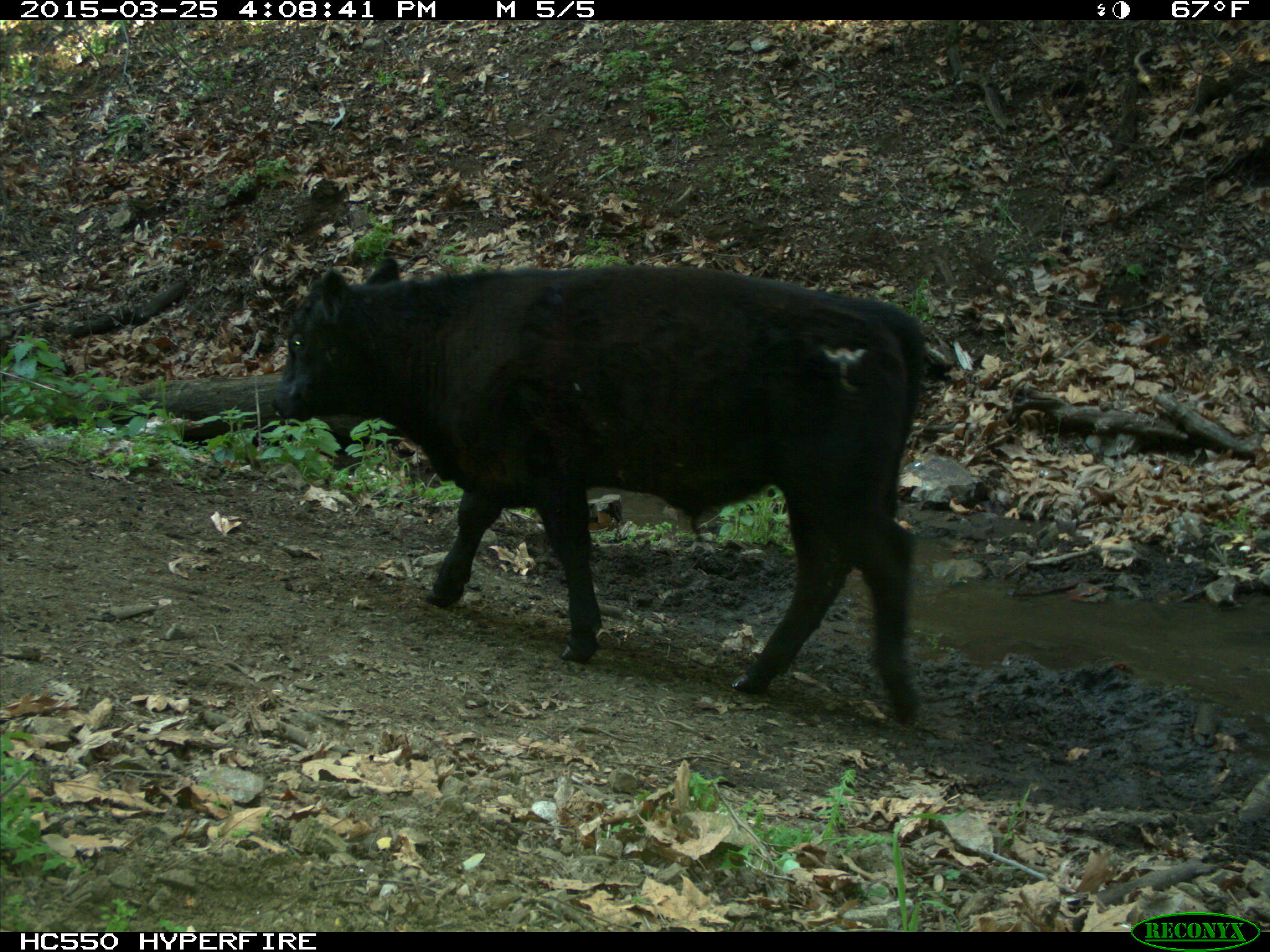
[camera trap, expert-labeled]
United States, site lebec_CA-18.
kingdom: Animalia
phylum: Chordata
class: Mammalia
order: Artiodactyla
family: Bovidae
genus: Bos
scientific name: Bos taurus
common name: domestic cow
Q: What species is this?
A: Bos taurus (domestic cow).